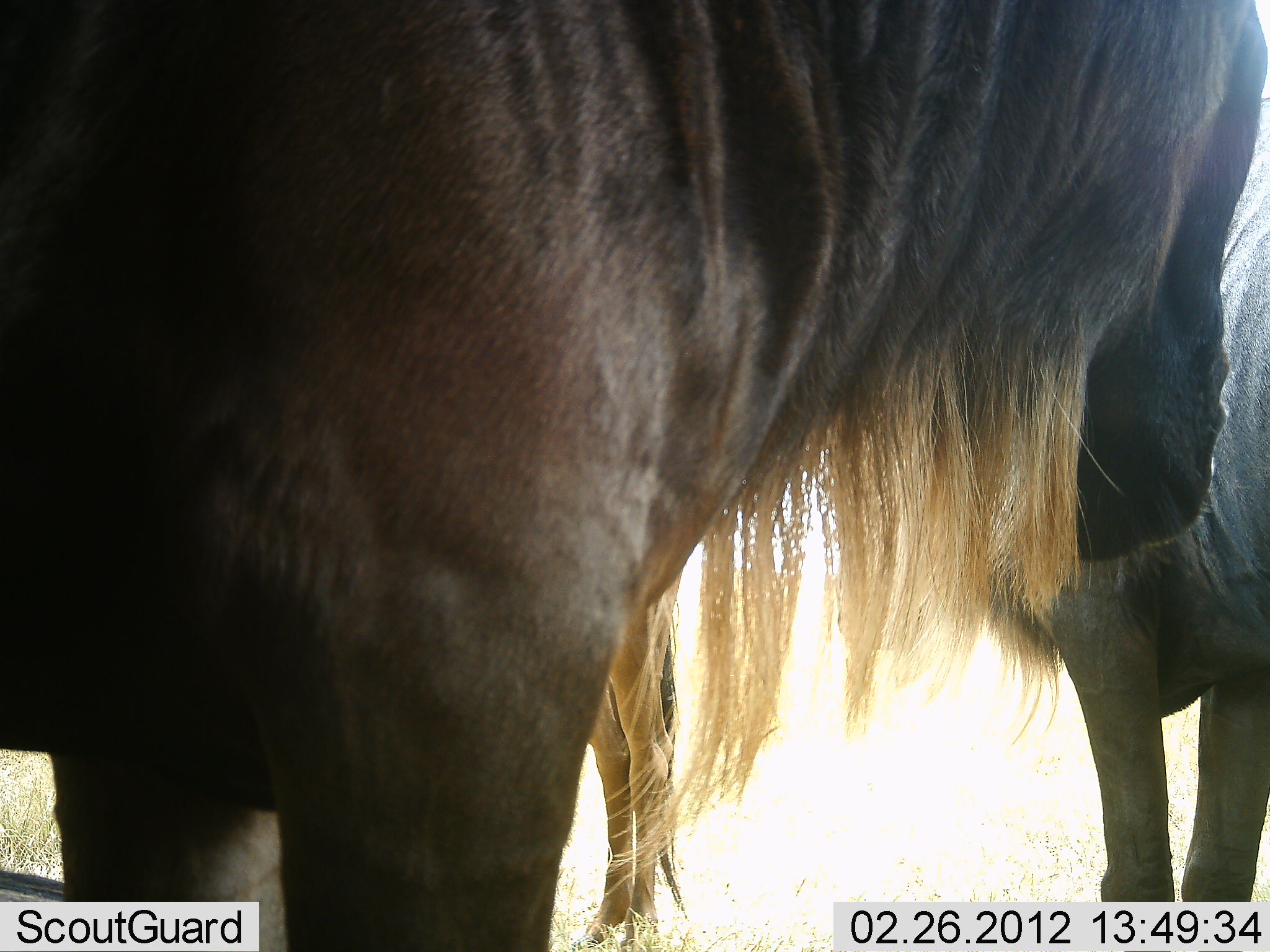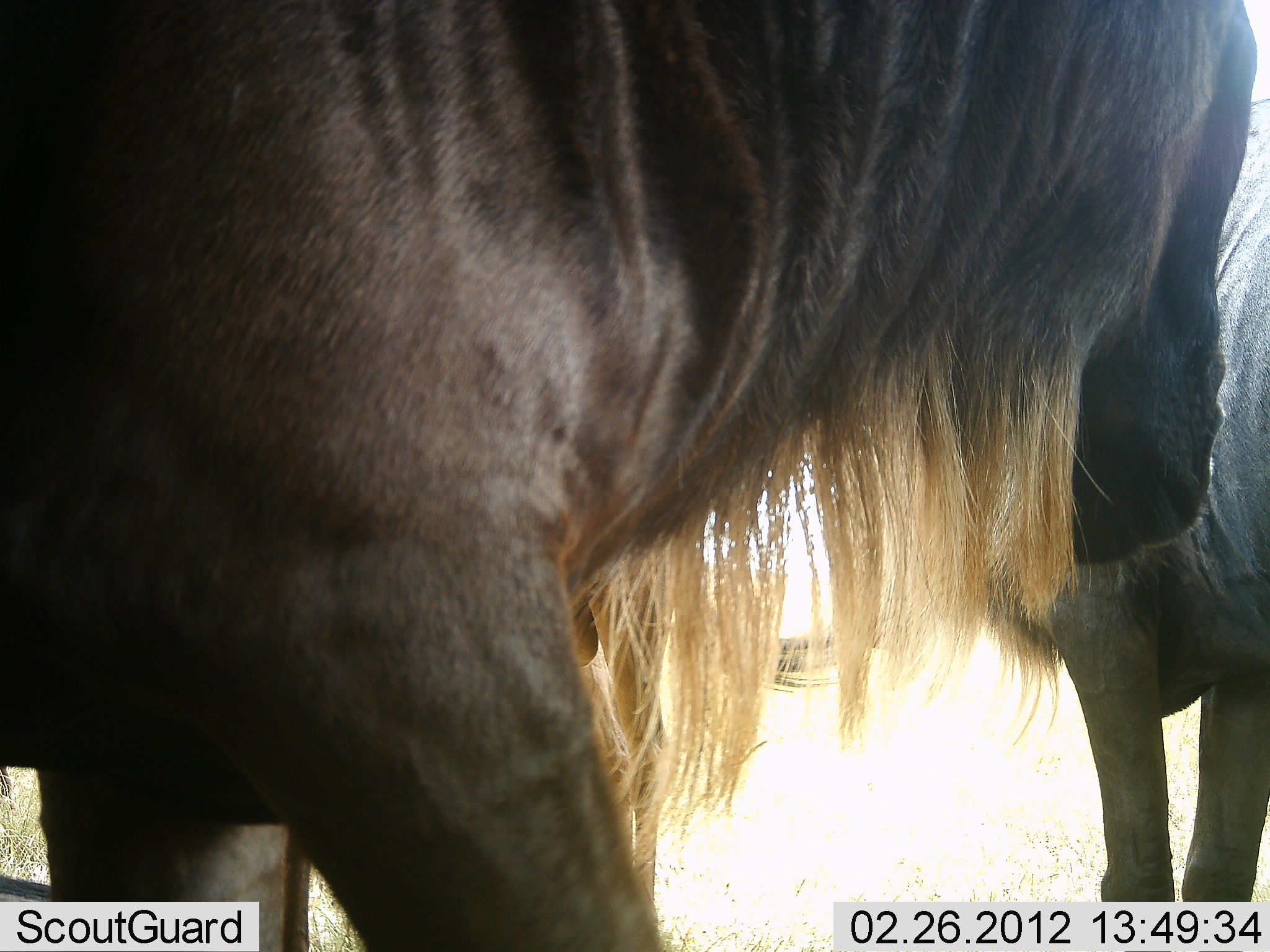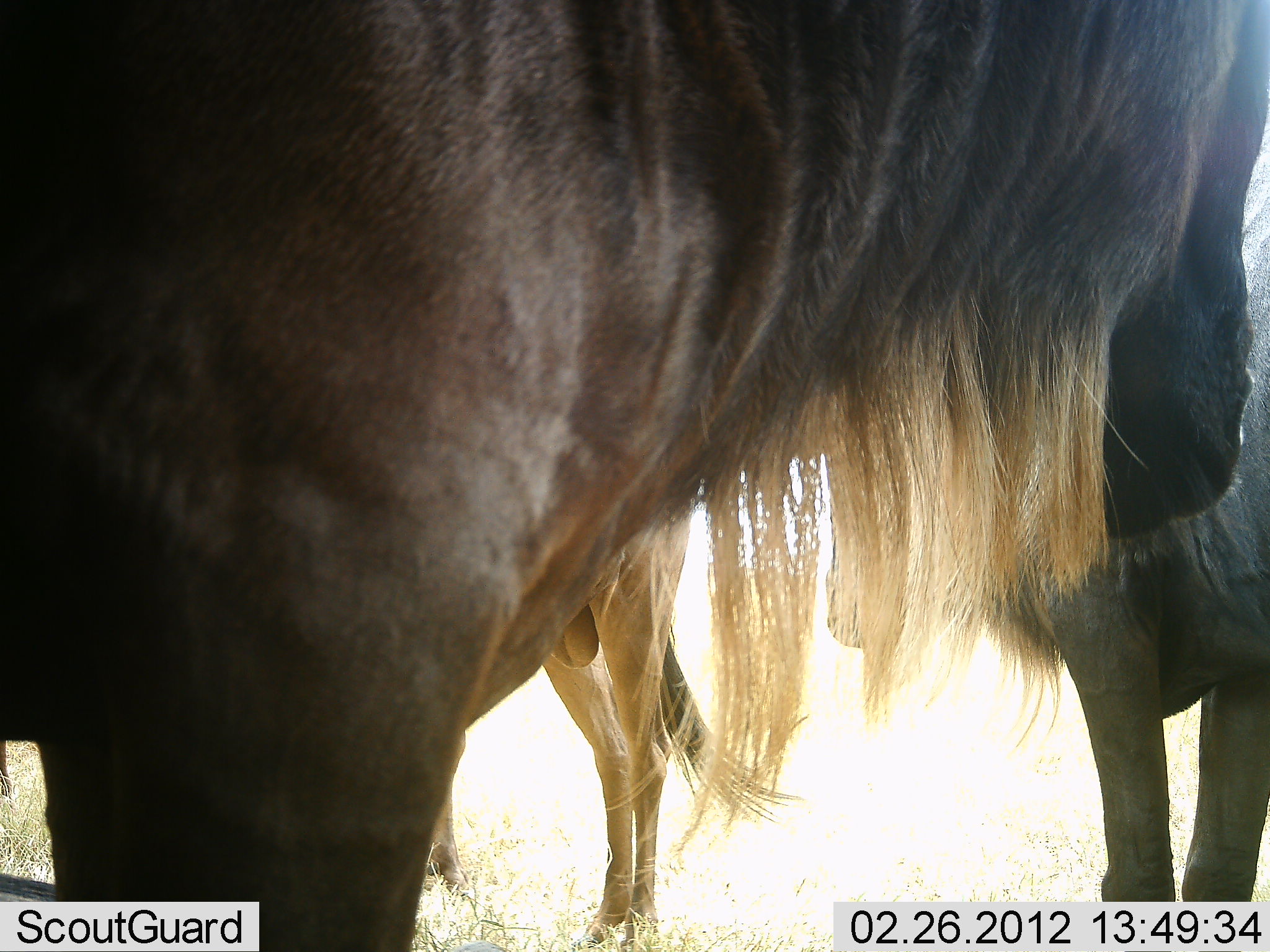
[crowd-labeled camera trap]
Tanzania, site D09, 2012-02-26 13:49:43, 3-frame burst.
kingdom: Animalia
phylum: Chordata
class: Mammalia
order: Artiodactyla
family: Bovidae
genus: Connochaetes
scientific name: Connochaetes taurinus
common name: blue wildebeest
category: wildebeest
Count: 3.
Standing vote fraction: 88%.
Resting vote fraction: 12%.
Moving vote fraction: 12%.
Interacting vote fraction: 6%.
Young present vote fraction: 6%.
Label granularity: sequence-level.